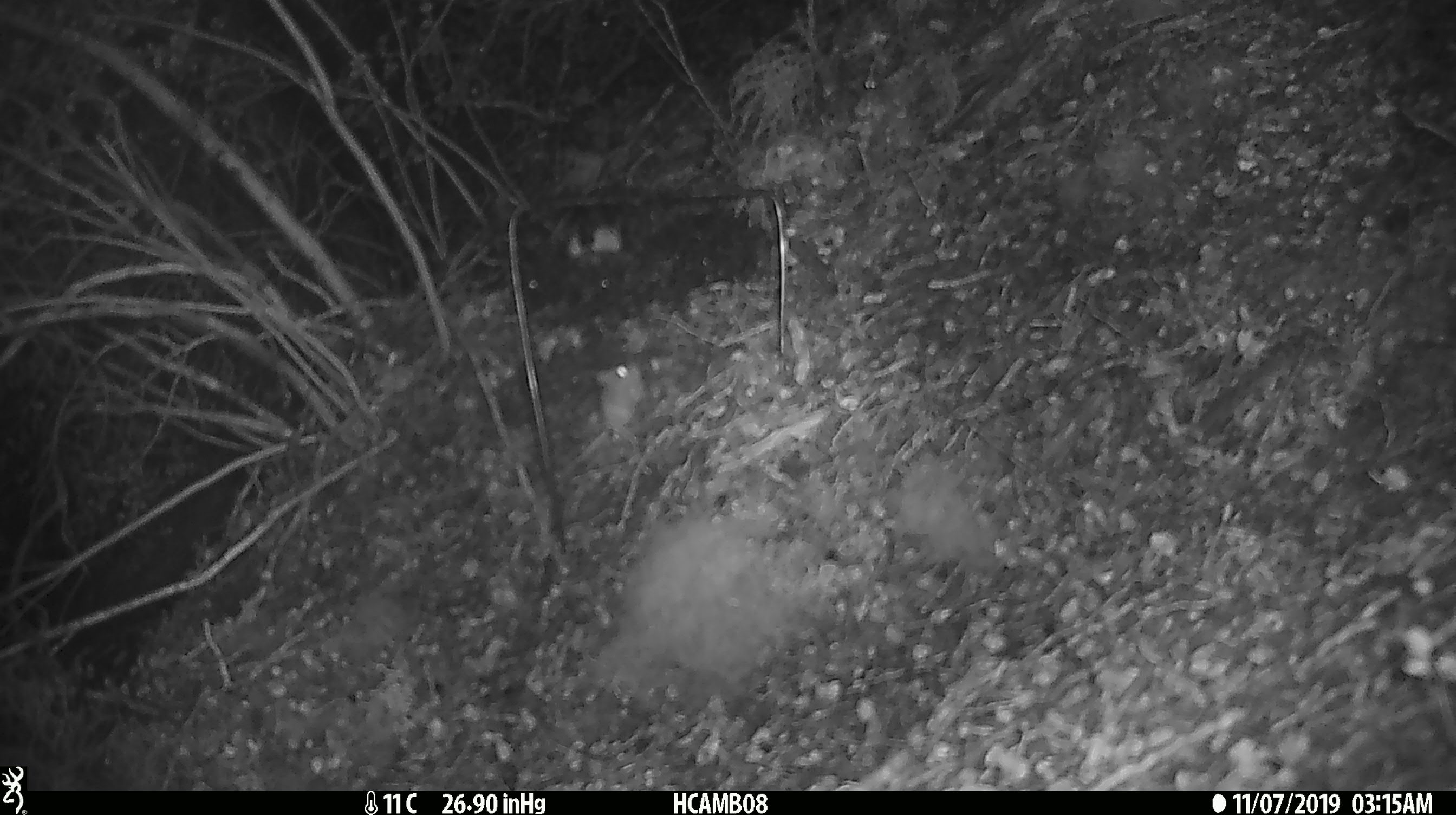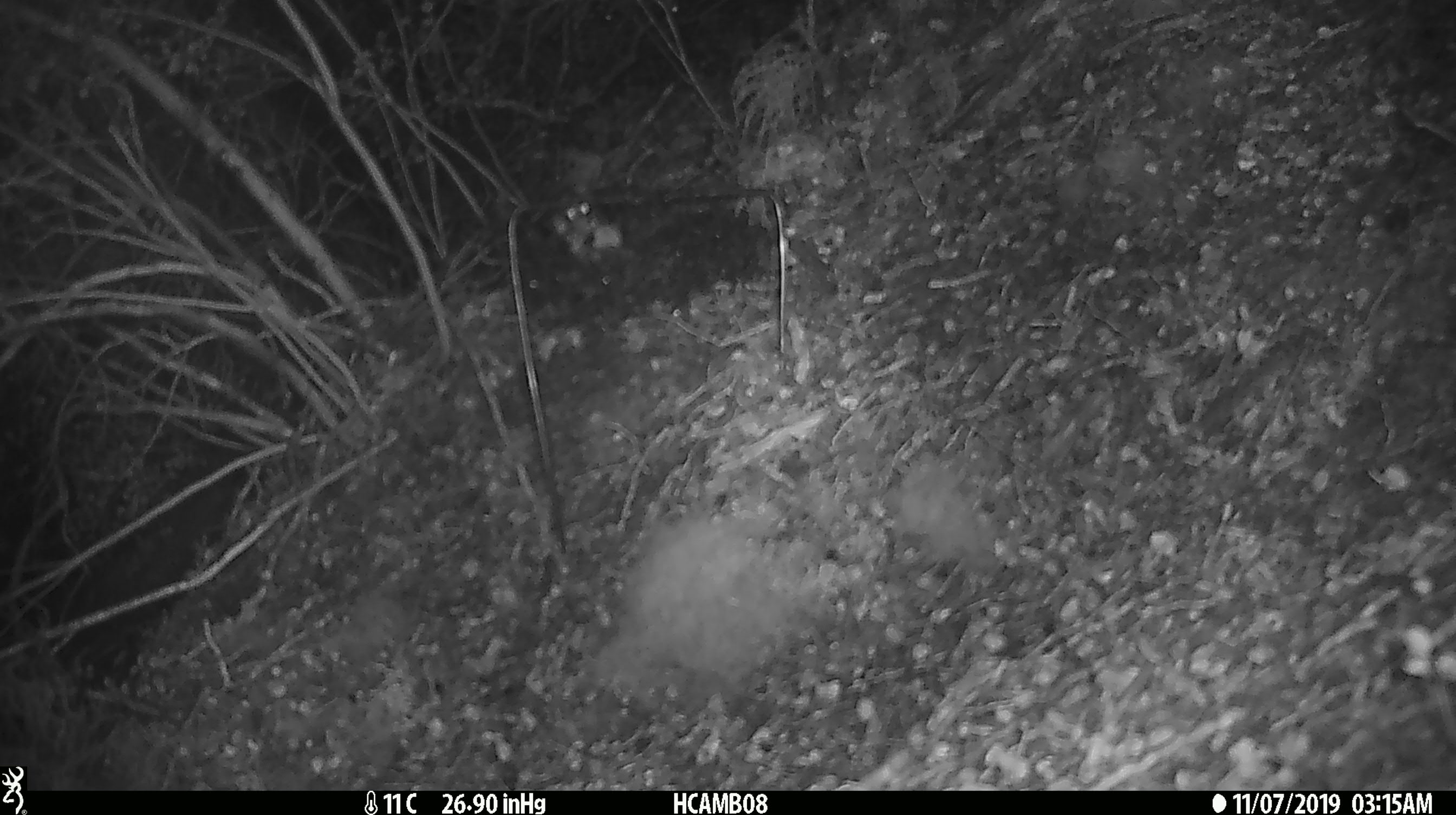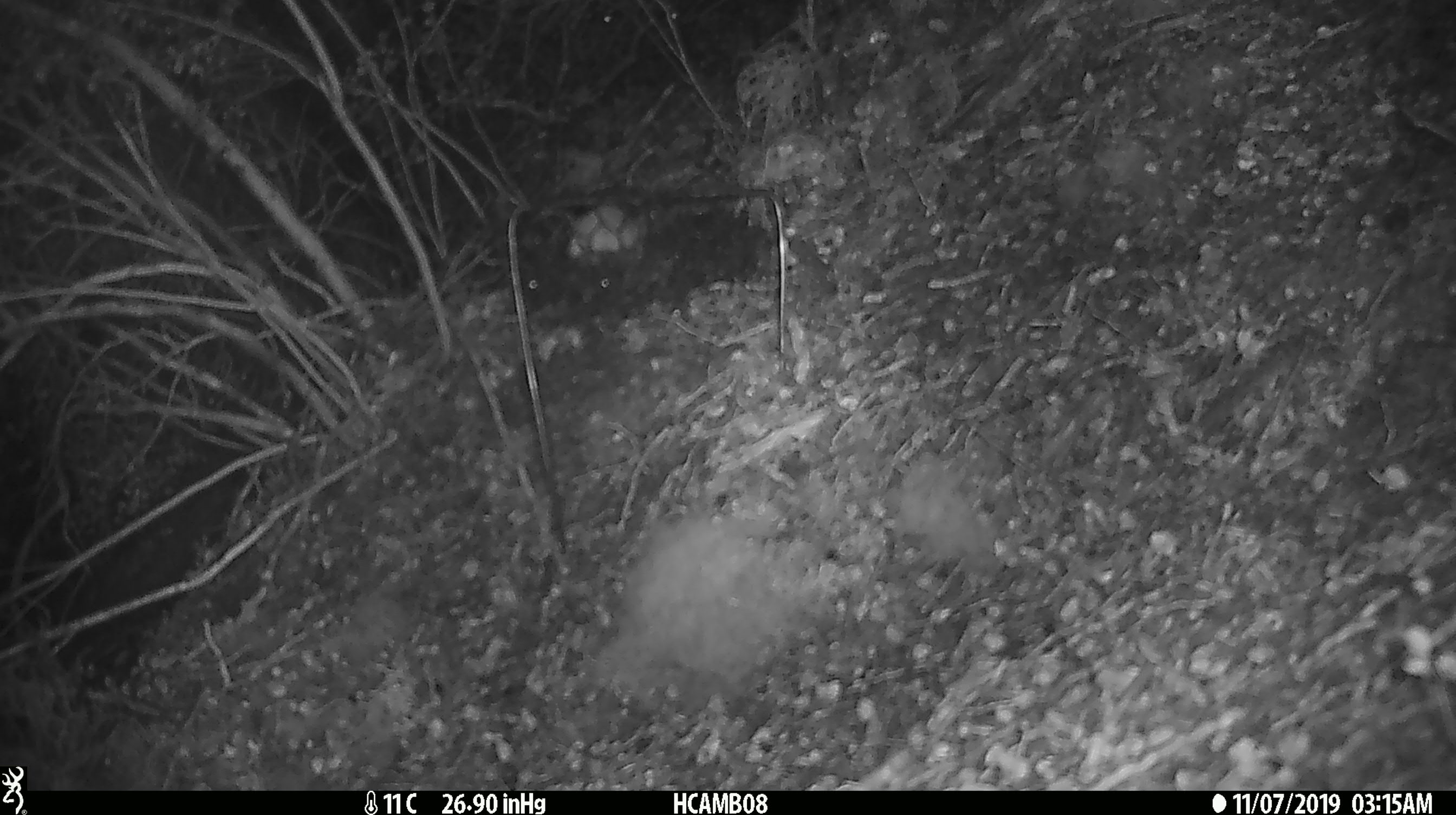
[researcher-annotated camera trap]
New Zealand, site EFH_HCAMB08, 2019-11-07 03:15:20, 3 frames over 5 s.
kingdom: Animalia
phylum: Chordata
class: Mammalia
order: Rodentia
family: Muridae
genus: Mus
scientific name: Mus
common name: mouse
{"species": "mouse (Mus)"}